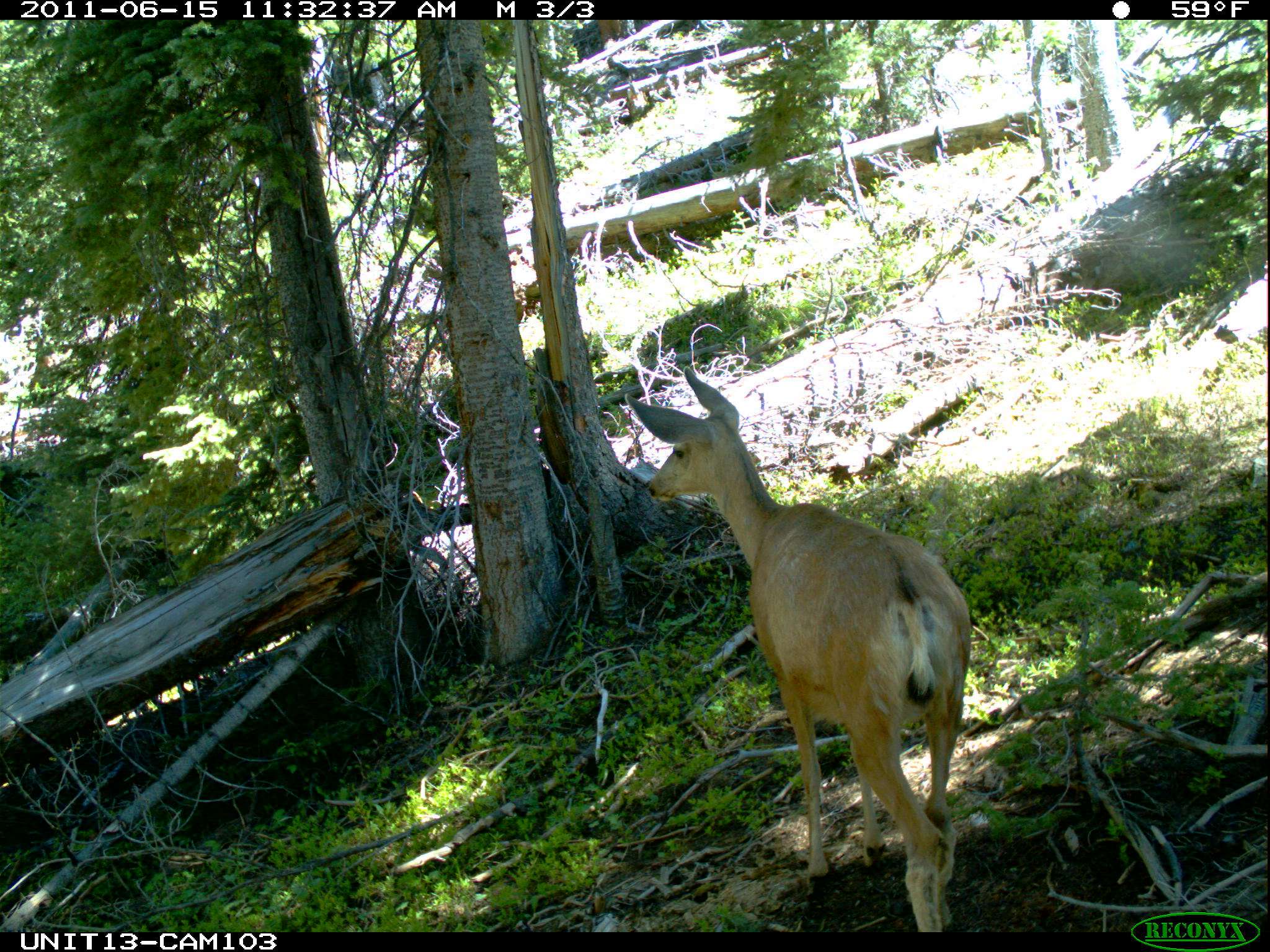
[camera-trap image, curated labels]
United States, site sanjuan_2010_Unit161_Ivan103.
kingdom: Animalia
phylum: Chordata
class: Mammalia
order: Artiodactyla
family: Cervidae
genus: Odocoileus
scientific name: Odocoileus hemionus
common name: mule deer